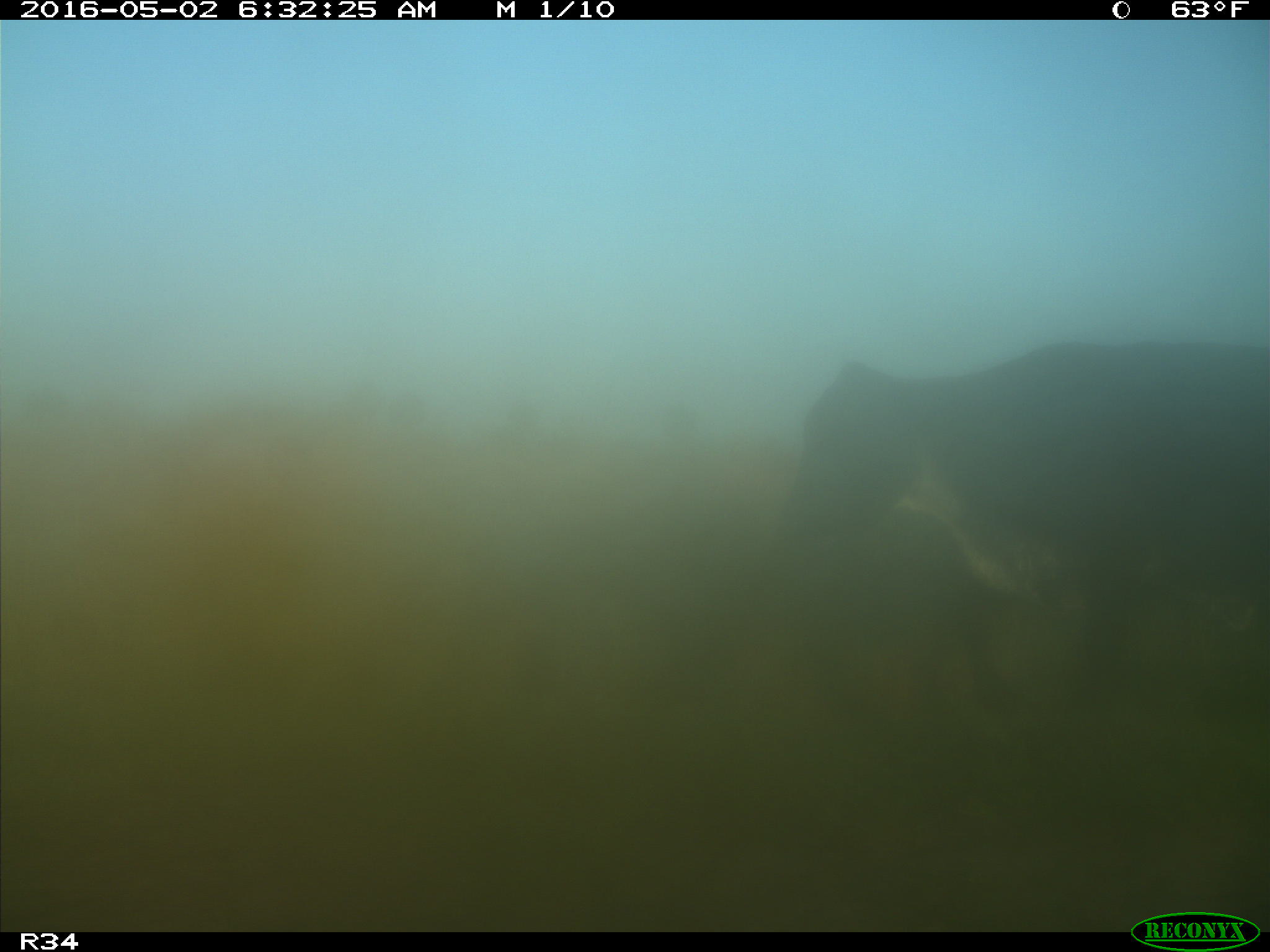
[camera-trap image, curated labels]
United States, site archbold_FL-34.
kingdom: Animalia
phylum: Chordata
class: Mammalia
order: Artiodactyla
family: Bovidae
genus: Bos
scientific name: Bos taurus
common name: domestic cow